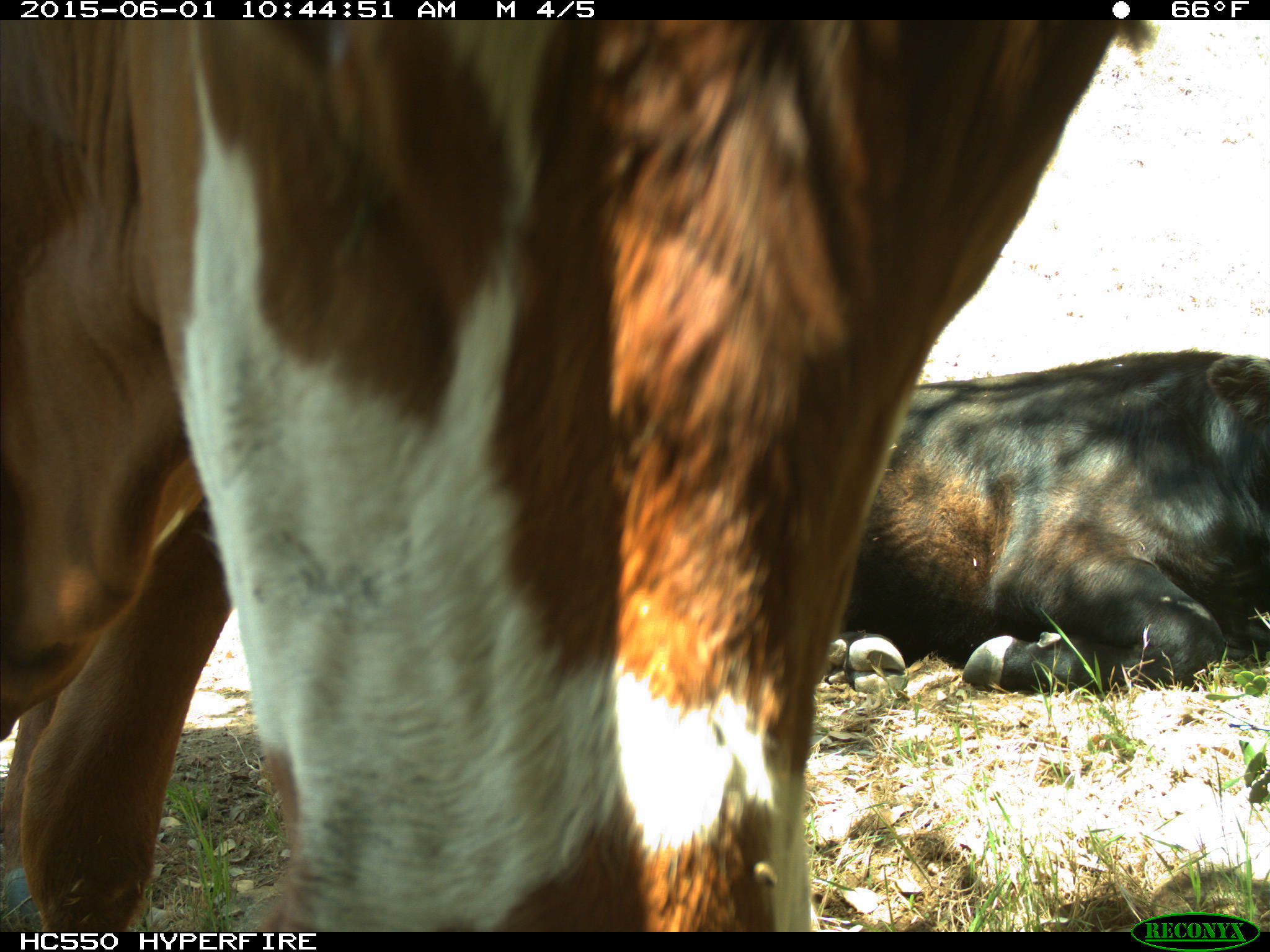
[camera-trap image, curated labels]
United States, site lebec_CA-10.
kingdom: Animalia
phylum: Chordata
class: Mammalia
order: Artiodactyla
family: Bovidae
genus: Bos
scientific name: Bos taurus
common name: domestic cow